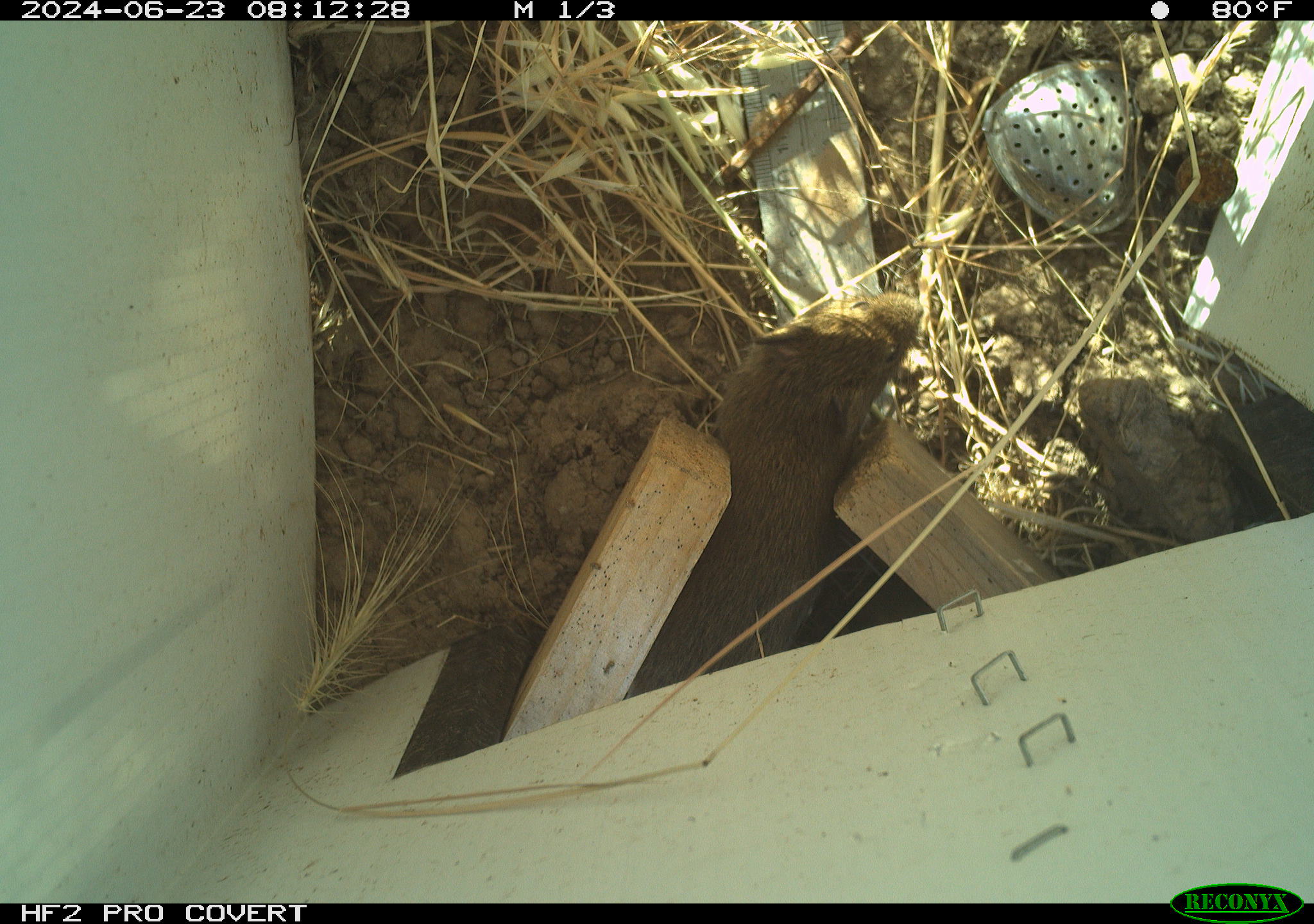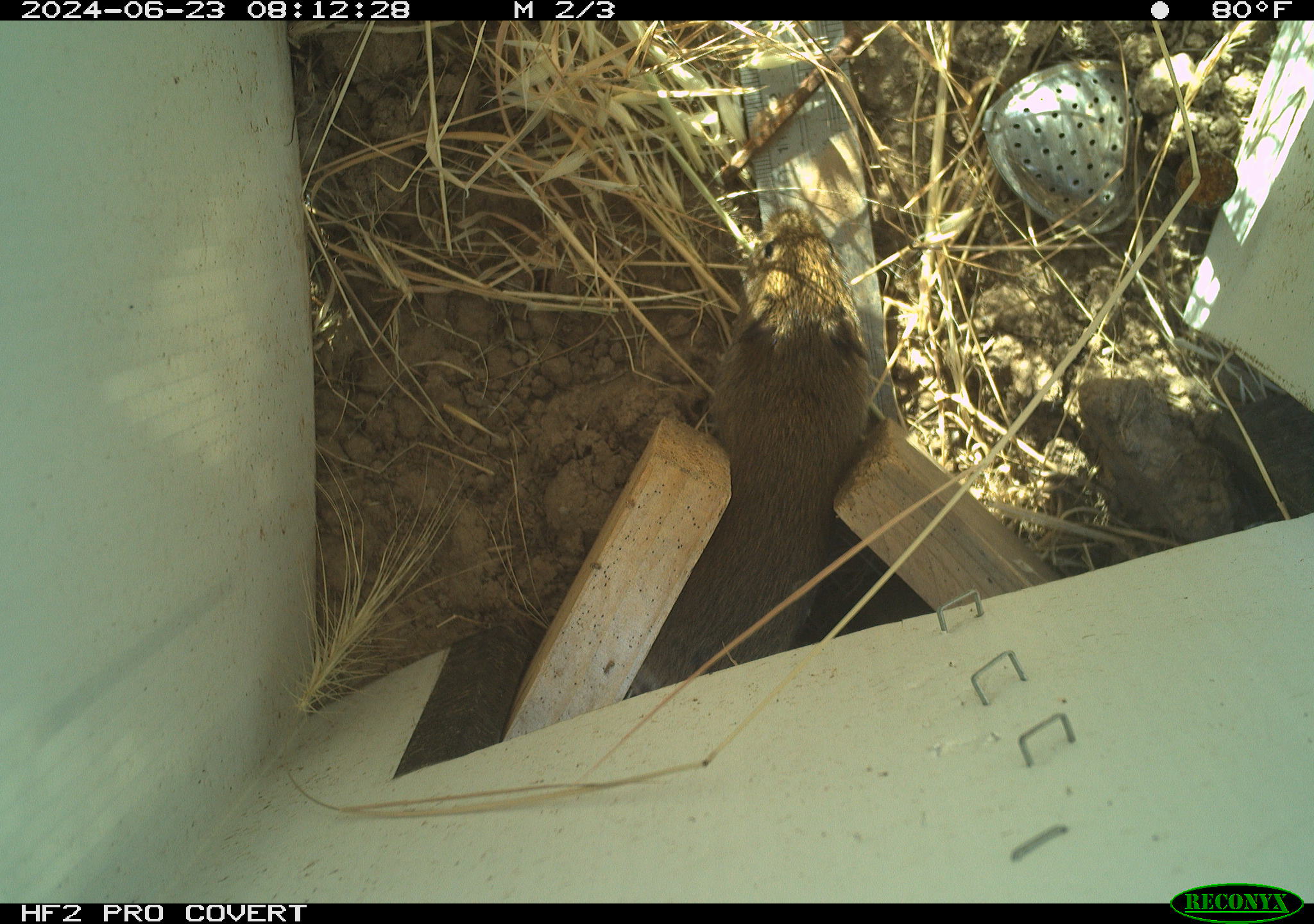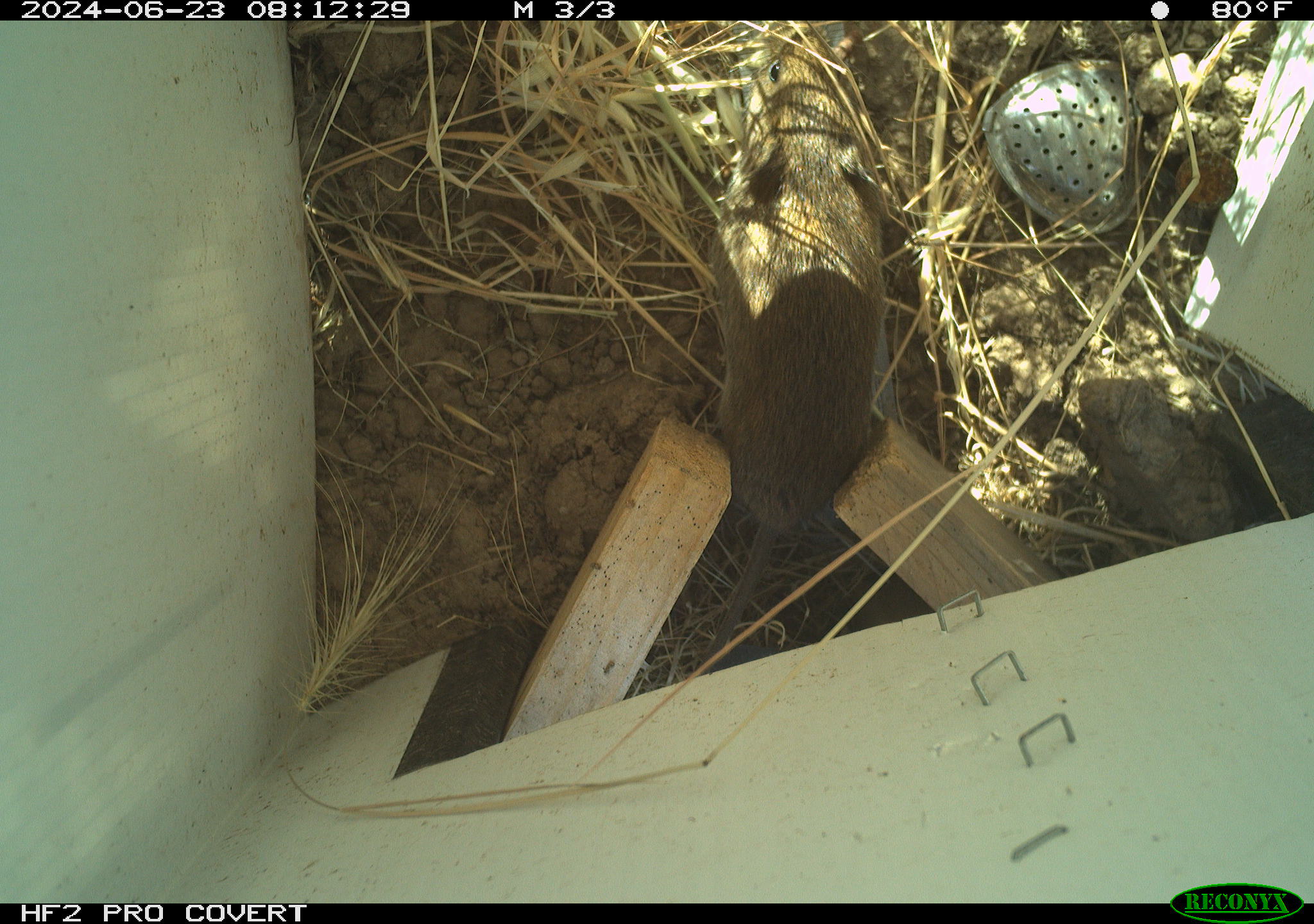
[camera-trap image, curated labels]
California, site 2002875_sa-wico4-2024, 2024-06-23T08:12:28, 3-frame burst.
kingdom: Animalia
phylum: Chordata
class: Mammalia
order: Rodentia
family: Cricetidae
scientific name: Arvicolinae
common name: voles, lemmings, and muskrats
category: arvicolinae subfamily